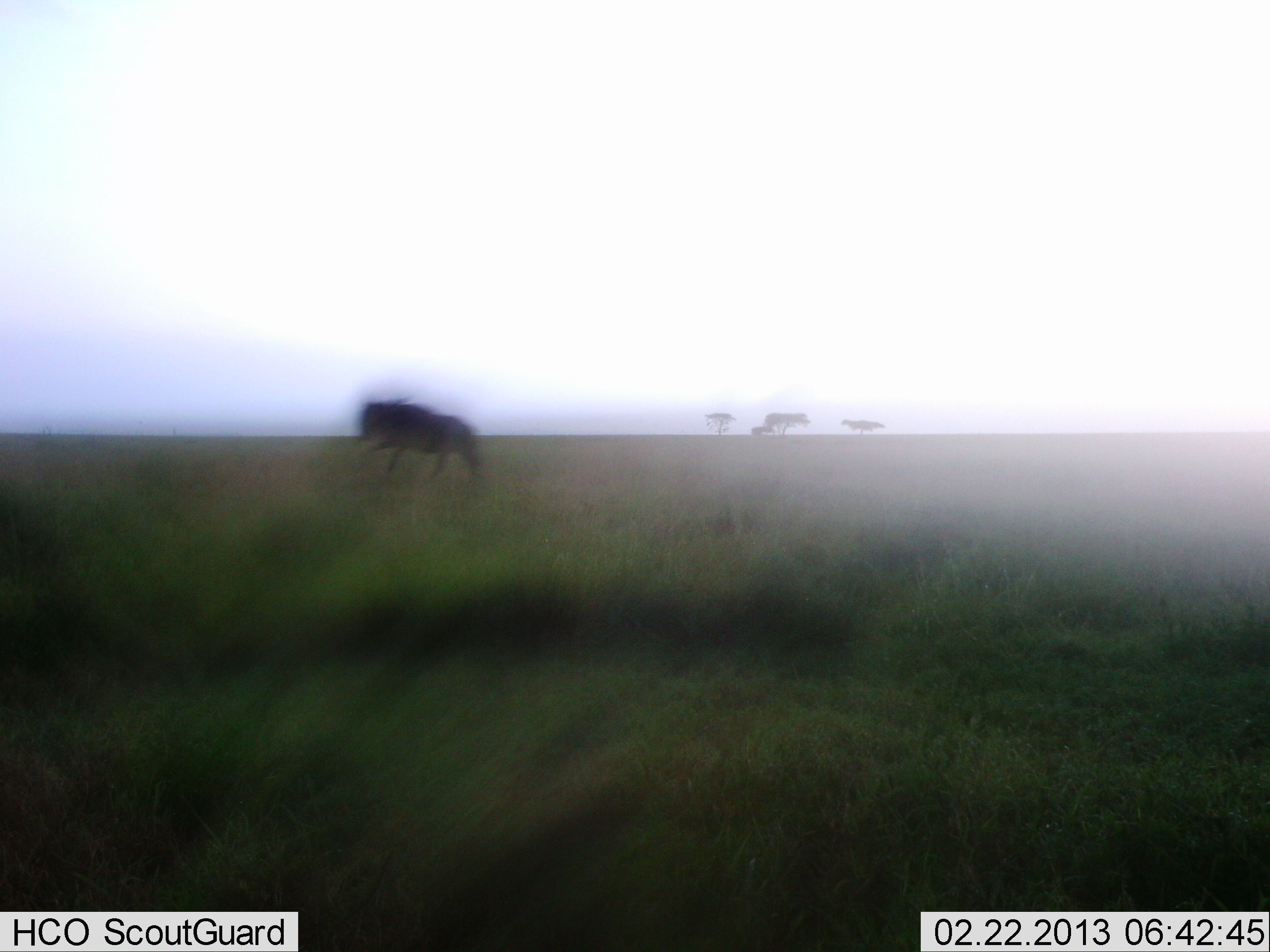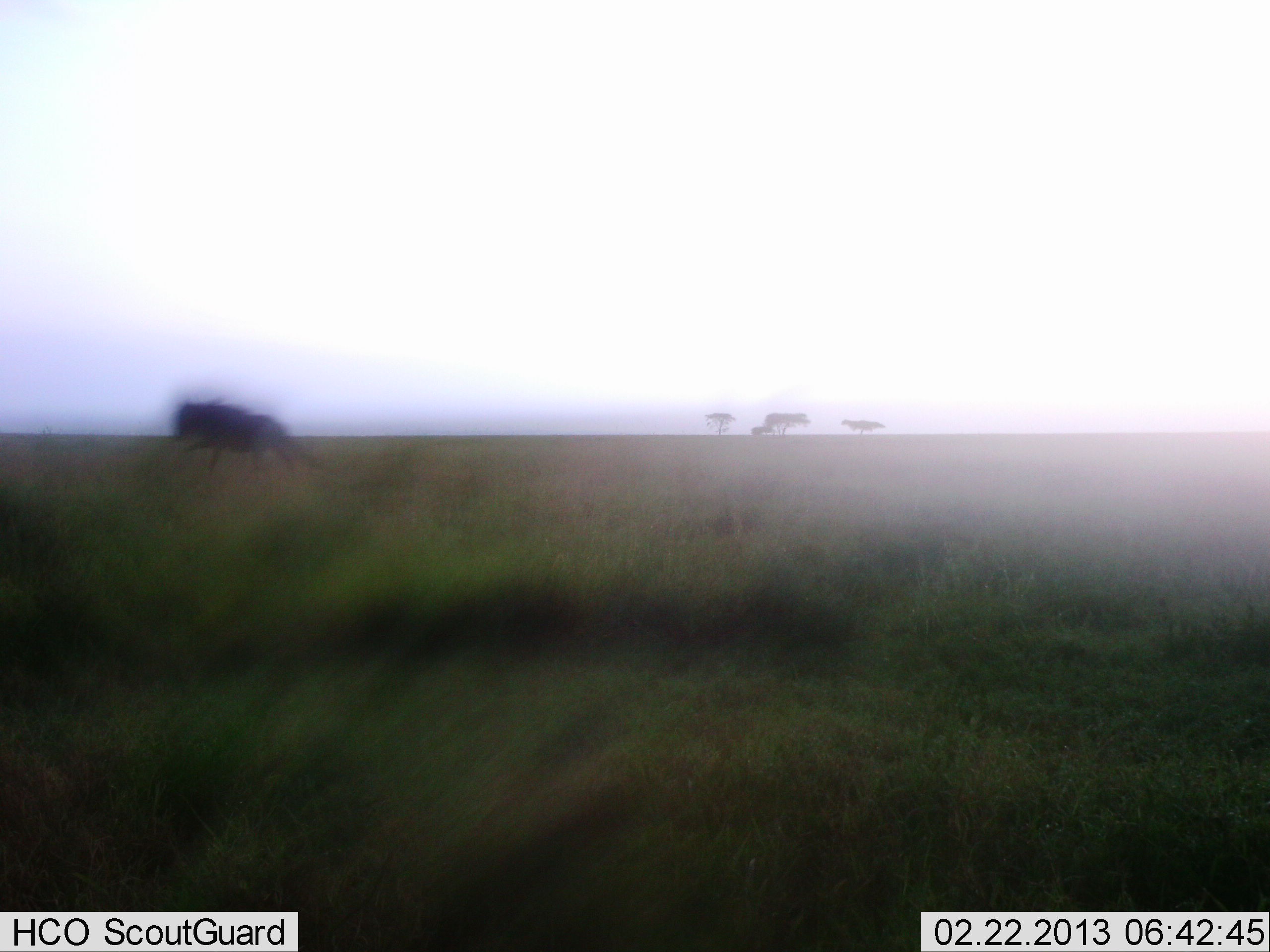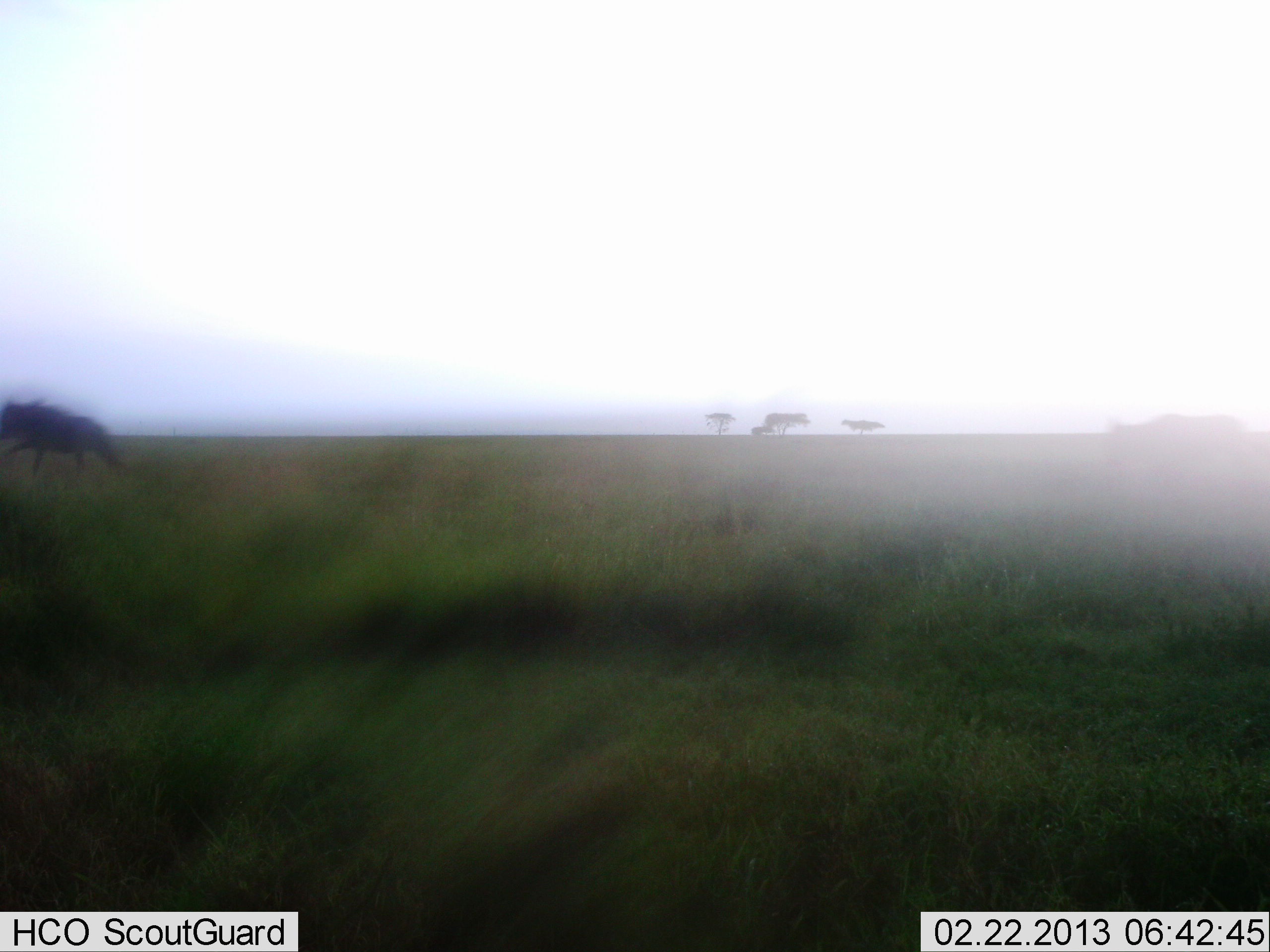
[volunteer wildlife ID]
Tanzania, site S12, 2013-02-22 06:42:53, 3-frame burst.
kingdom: Animalia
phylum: Chordata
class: Mammalia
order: Artiodactyla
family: Bovidae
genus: Connochaetes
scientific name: Connochaetes taurinus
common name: blue wildebeest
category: wildebeest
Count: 1.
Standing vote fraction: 0%.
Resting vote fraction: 0%.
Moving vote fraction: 100%.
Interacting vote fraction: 0%.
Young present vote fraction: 0%.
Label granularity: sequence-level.